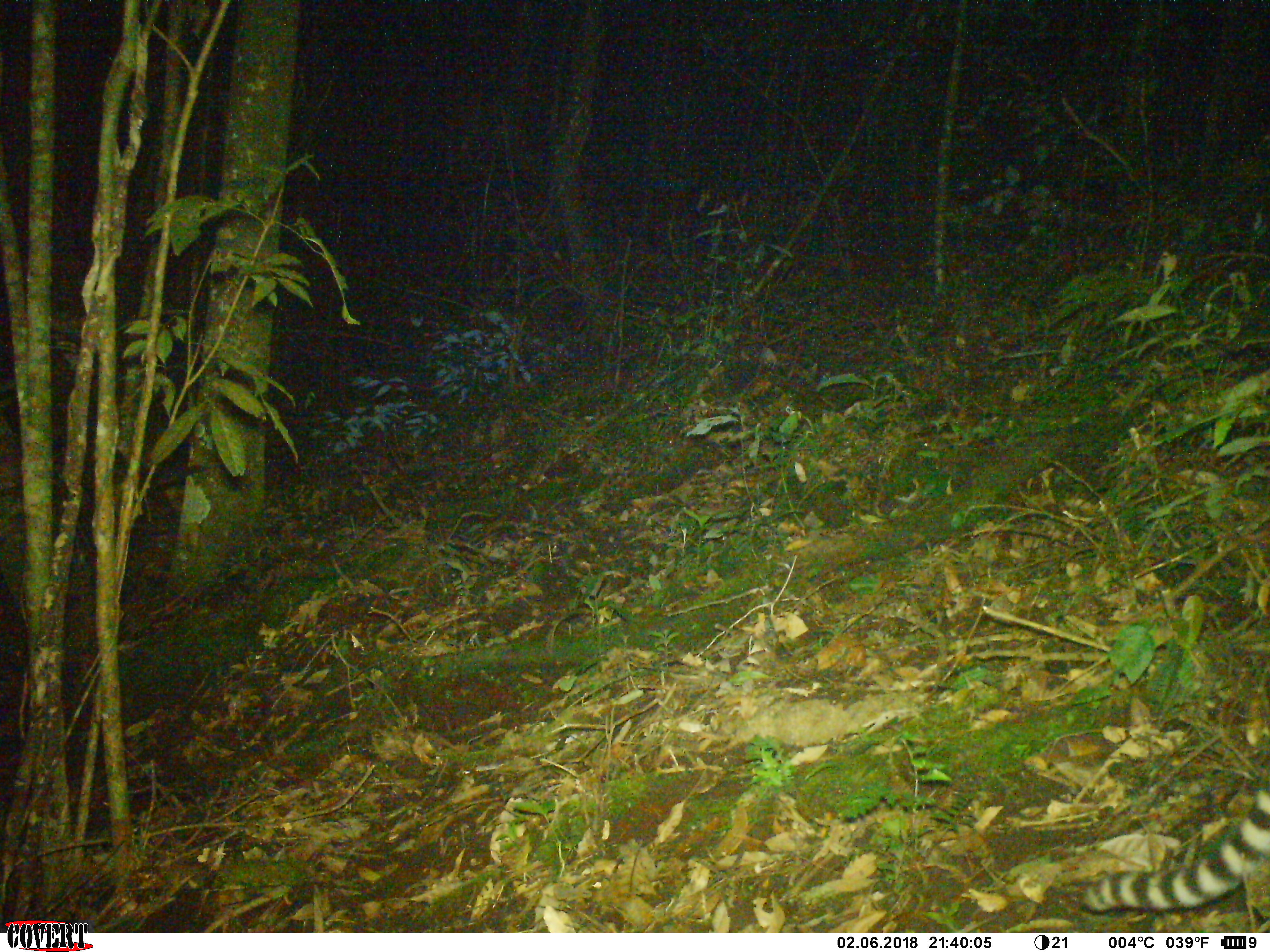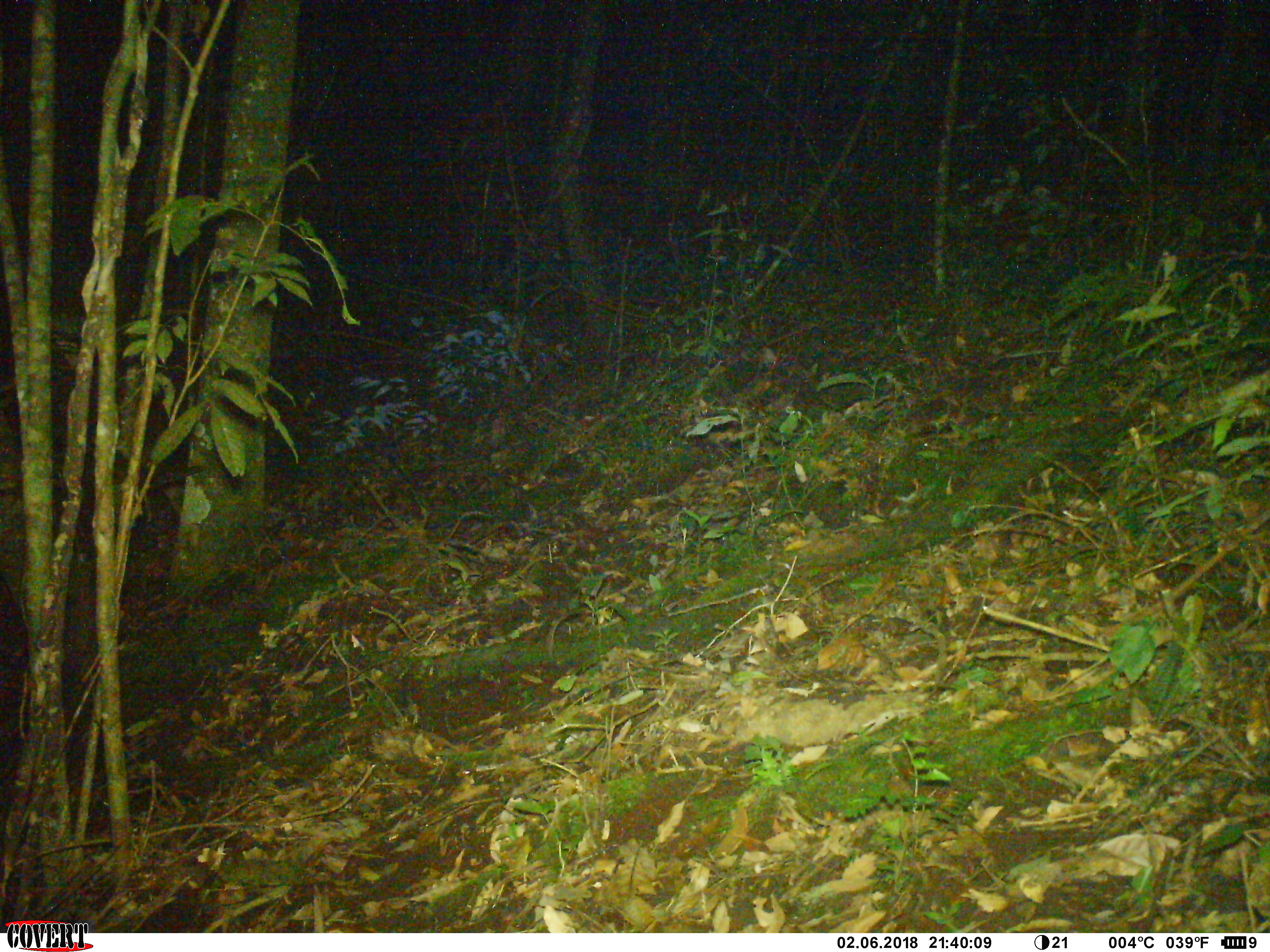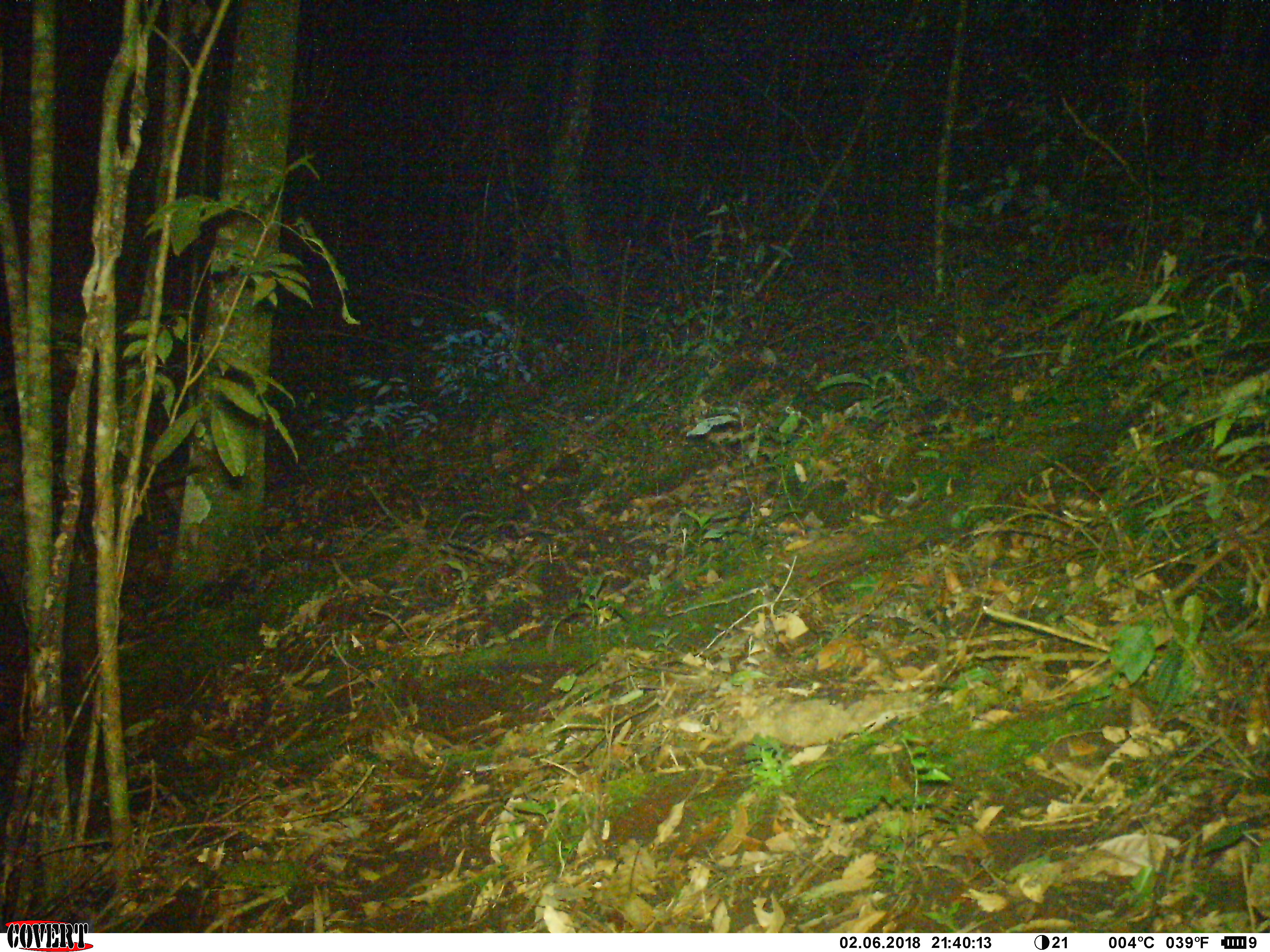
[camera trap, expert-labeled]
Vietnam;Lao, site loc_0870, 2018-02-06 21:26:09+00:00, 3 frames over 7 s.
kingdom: Animalia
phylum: Chordata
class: Mammalia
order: Carnivora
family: Prionodontidae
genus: Prionodon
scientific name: Prionodon pardicolor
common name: spotted linsang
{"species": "spotted linsang (Prionodon pardicolor)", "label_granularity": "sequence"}